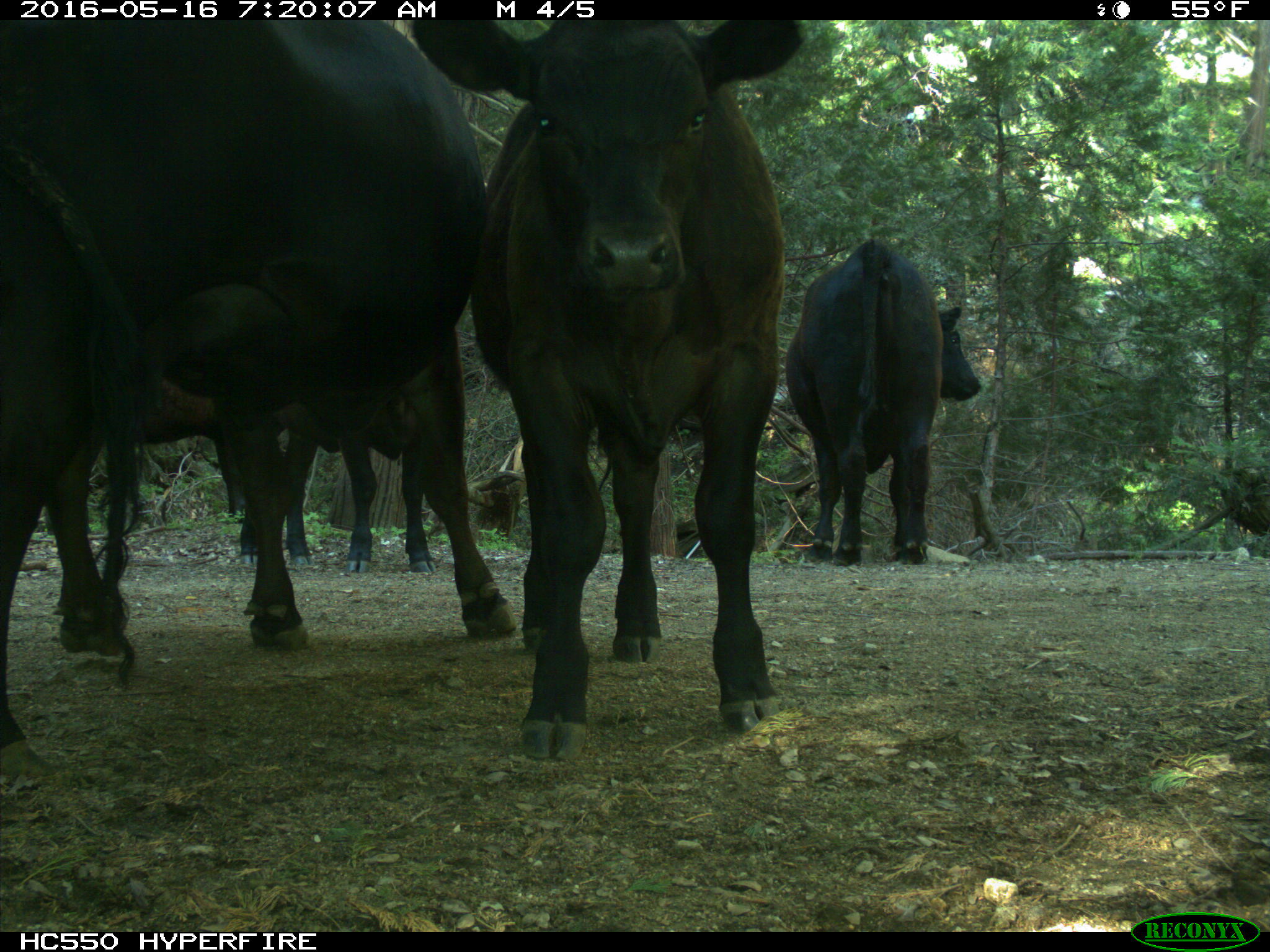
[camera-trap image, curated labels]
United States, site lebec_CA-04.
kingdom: Animalia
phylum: Chordata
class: Mammalia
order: Artiodactyla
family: Bovidae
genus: Bos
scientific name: Bos taurus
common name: domestic cow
Bos taurus (domestic cow).